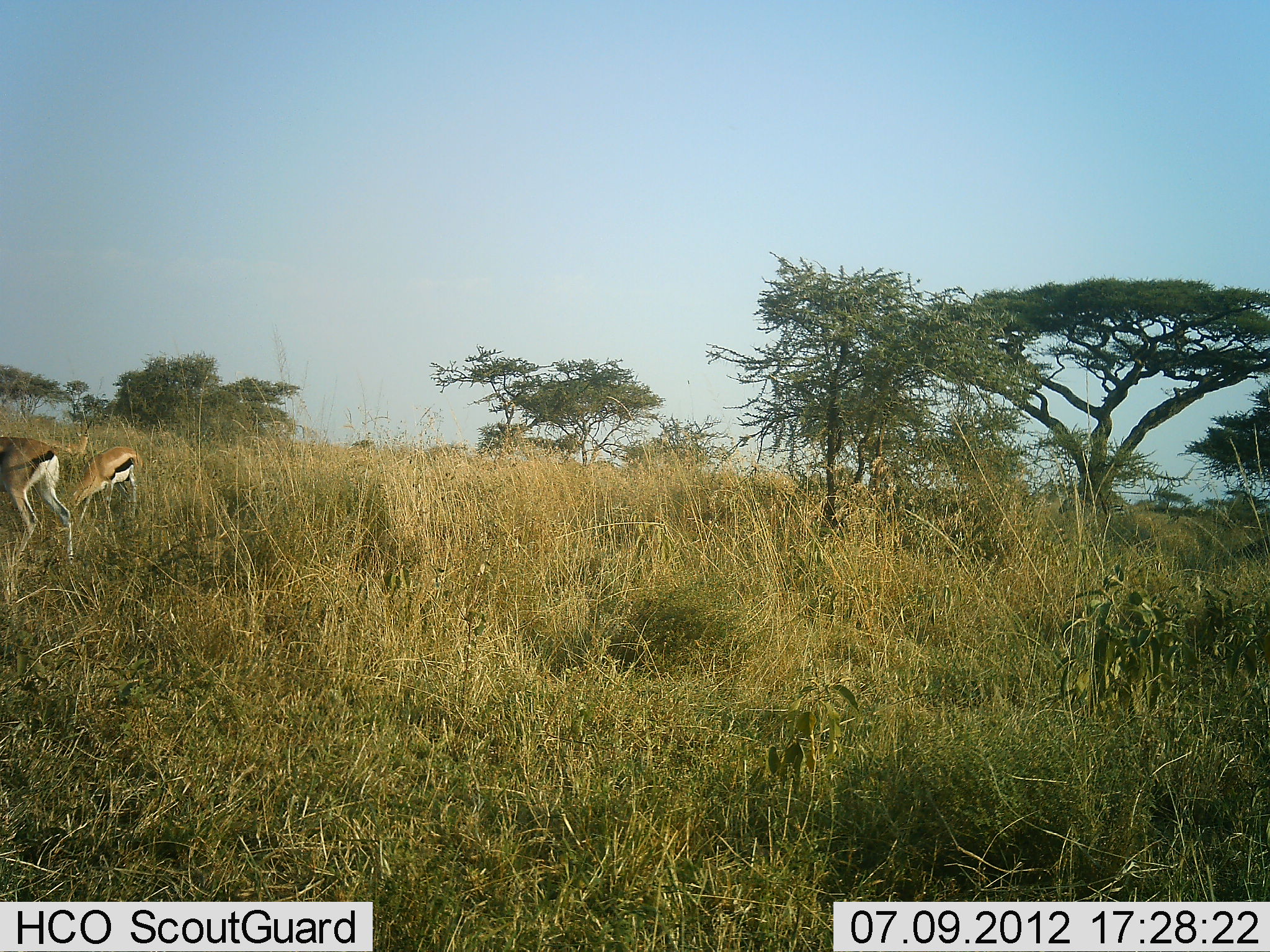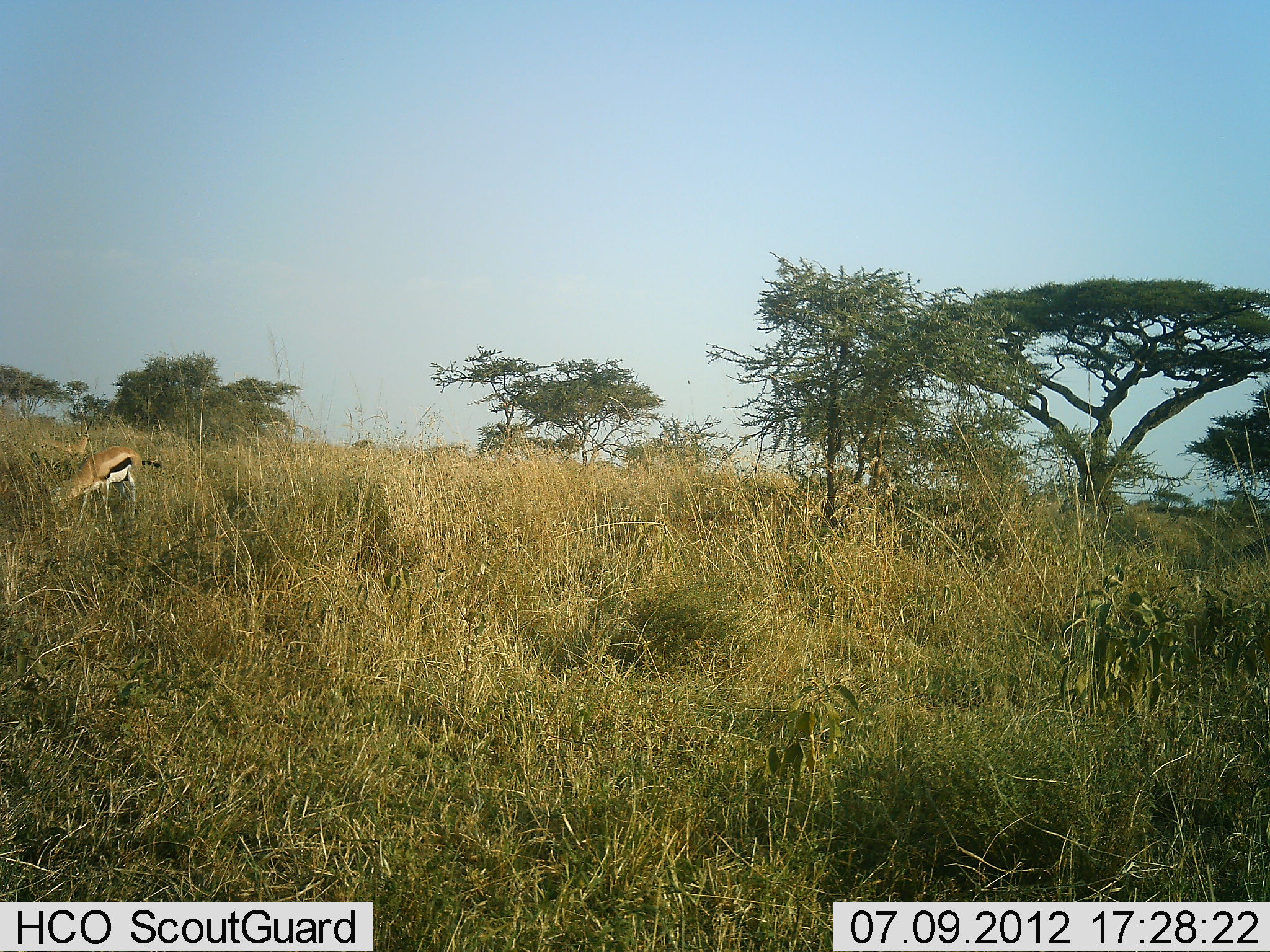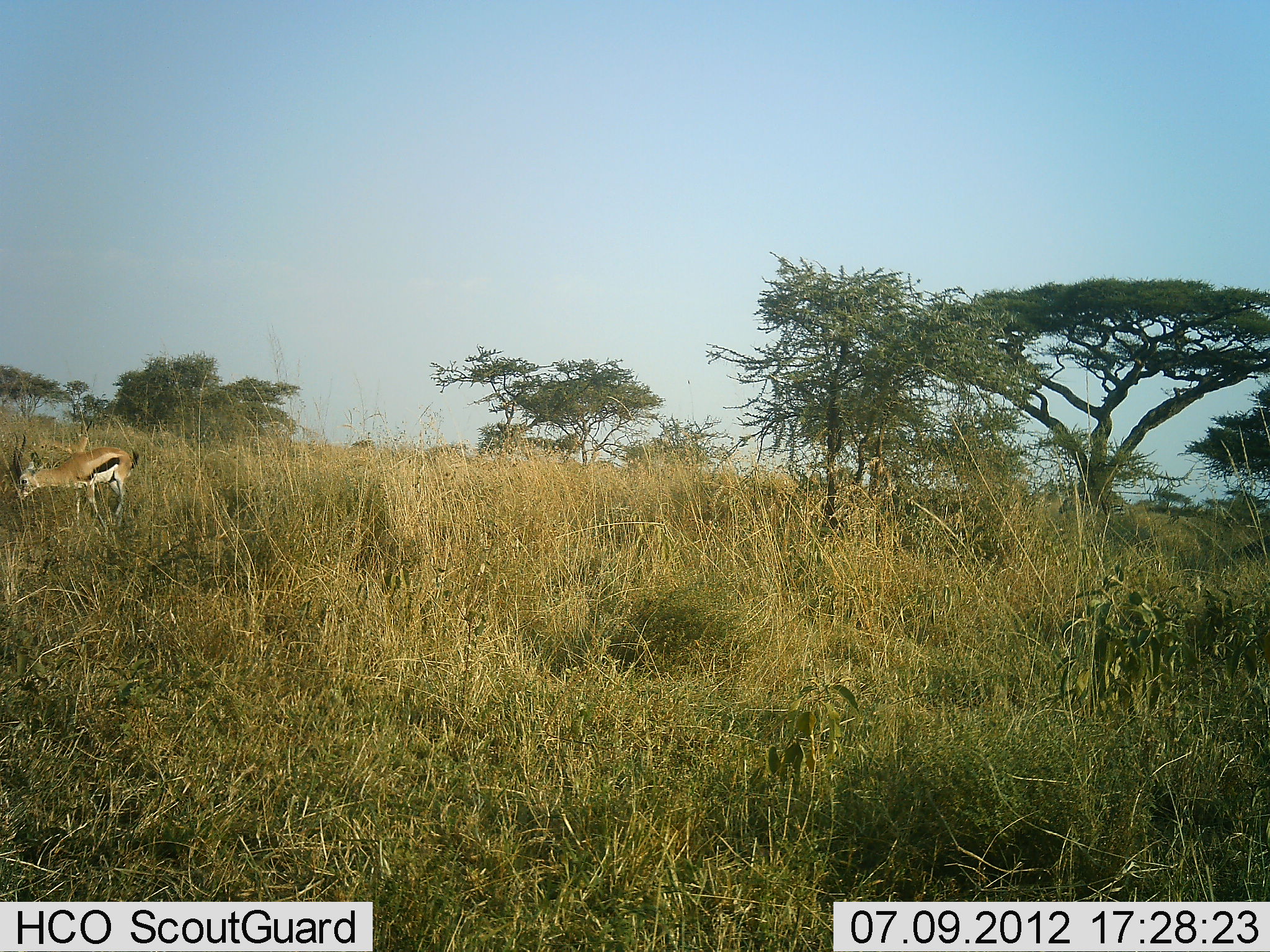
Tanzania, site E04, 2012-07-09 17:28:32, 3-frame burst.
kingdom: Animalia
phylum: Chordata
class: Mammalia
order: Artiodactyla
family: Bovidae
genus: Eudorcas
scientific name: Eudorcas thomsonii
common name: thomson's gazelle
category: gazellethomsons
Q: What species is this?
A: Gazellethomsons (thomson's gazelle) (Eudorcas thomsonii).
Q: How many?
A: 2.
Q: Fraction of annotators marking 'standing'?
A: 40%.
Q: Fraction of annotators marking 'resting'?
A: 0%.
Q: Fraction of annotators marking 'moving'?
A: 60%.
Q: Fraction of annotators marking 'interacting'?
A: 0%.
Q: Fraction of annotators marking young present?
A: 0%.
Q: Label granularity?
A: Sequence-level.